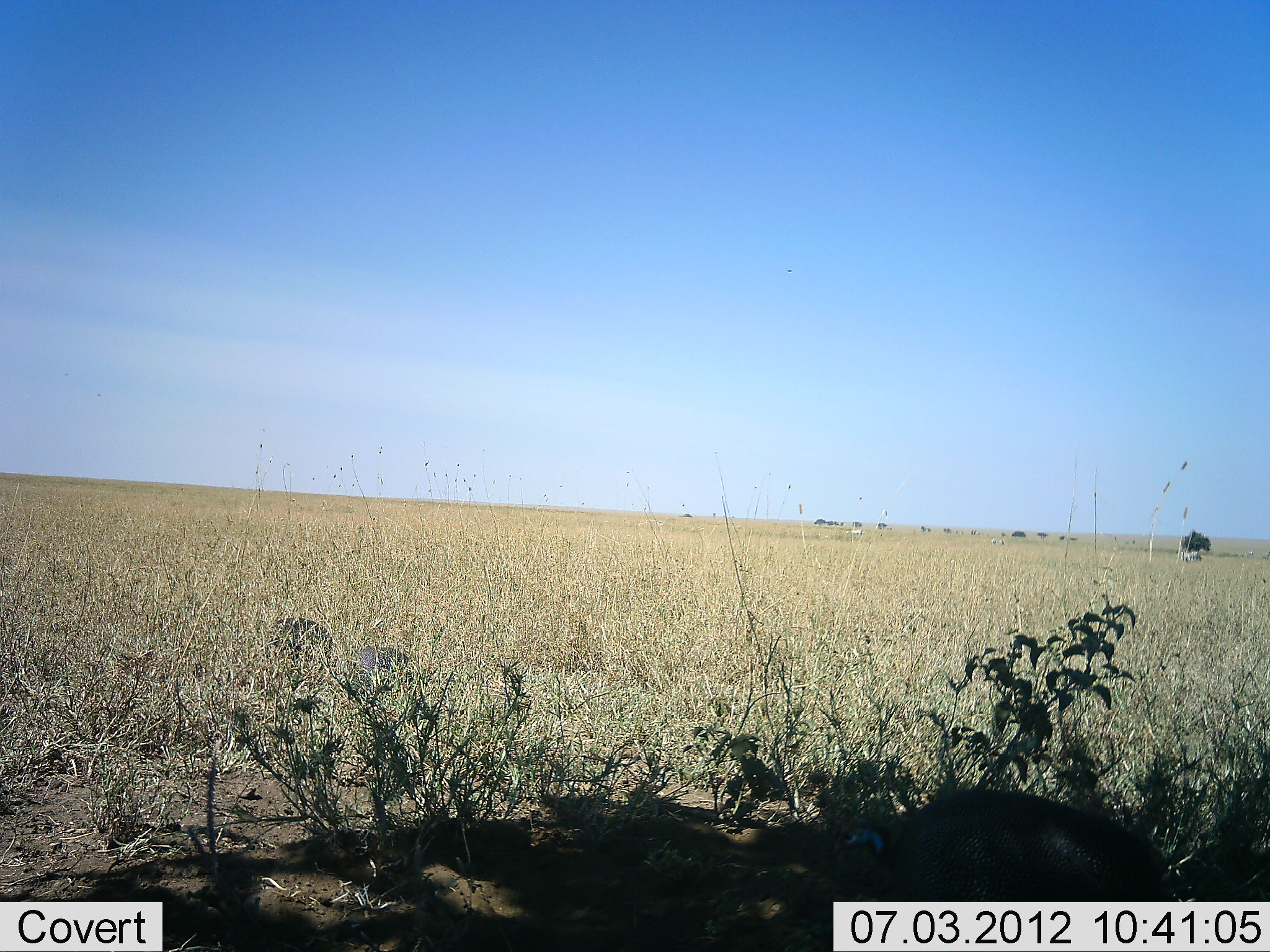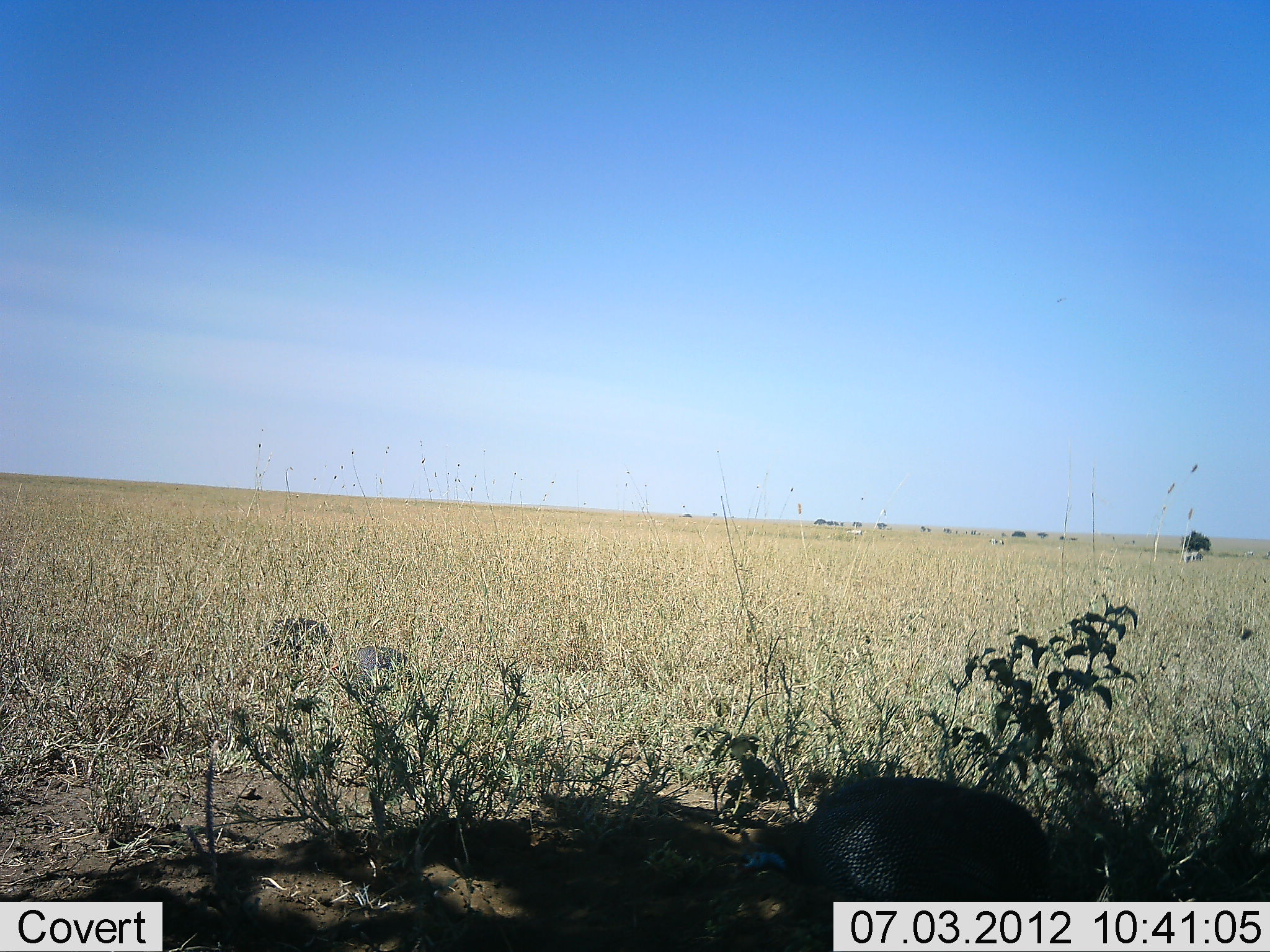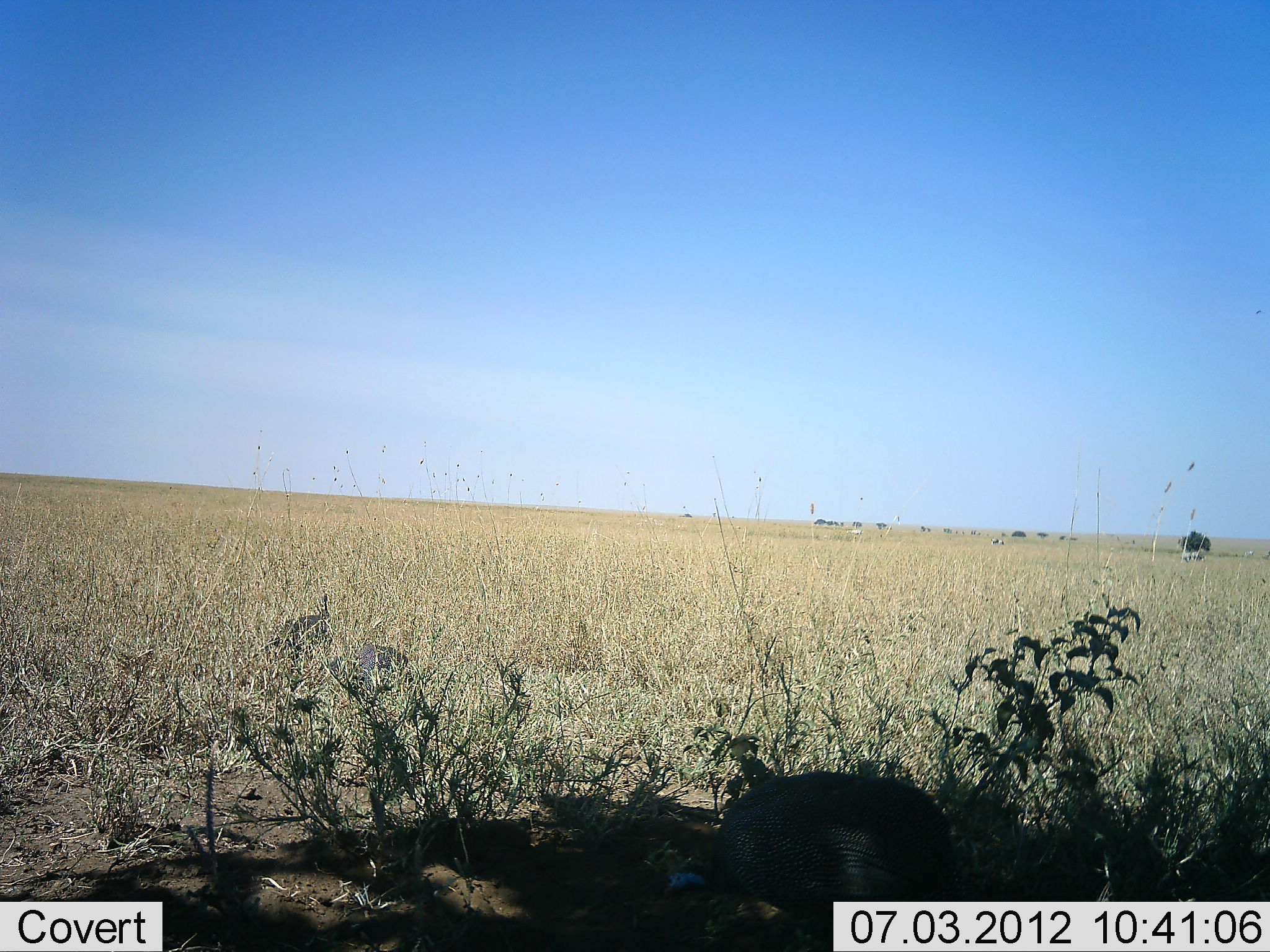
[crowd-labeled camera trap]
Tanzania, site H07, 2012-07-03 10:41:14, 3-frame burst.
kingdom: Animalia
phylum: Chordata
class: Aves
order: Galliformes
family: Numididae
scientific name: Numididae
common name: guinea fowl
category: guineafowl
Guineafowl (guinea fowl) (Numididae), count 3. Behavior (volunteer vote fractions): standing 20%, resting 0%, moving 90%, interacting 0%. Young present (vote fraction): 0%. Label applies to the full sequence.